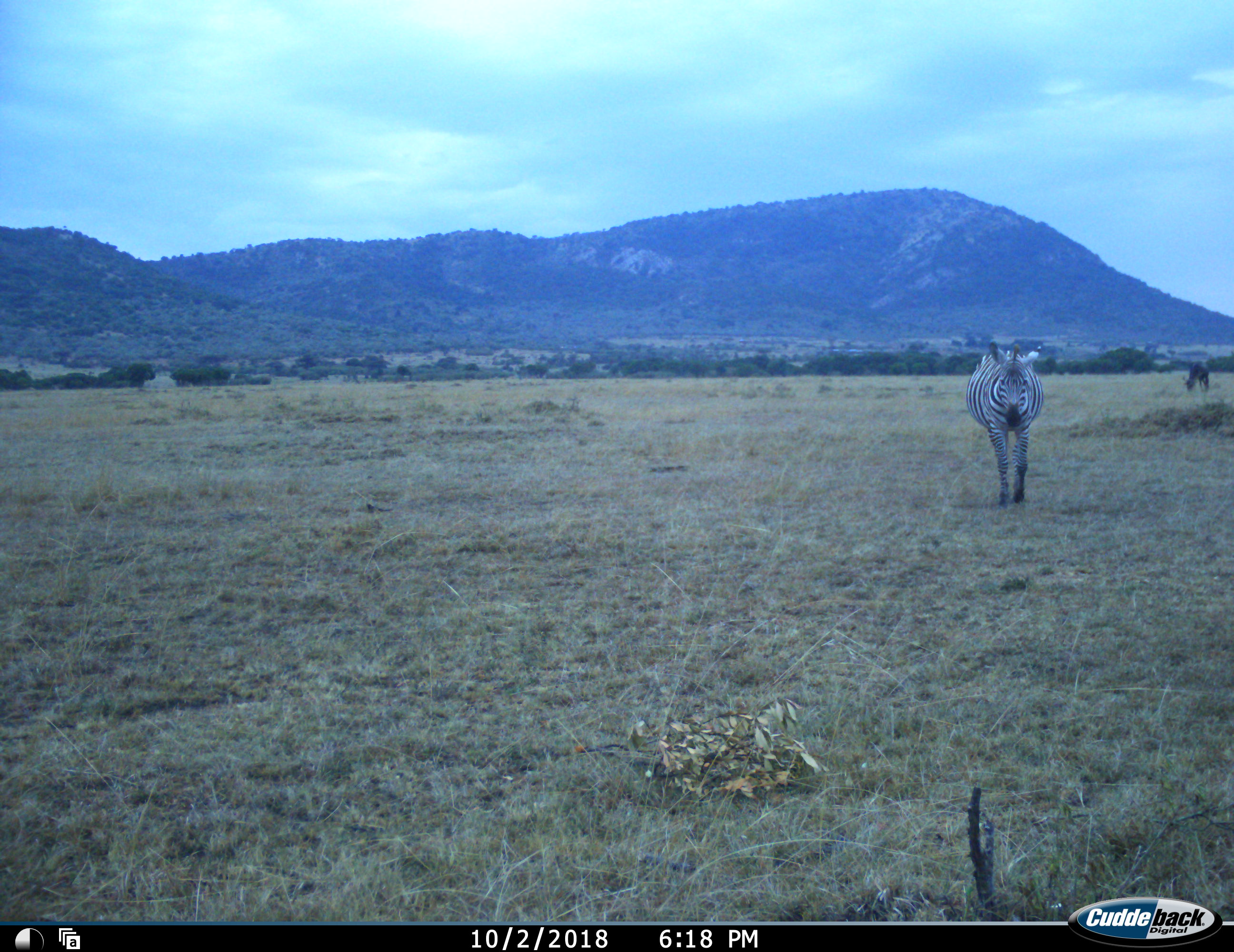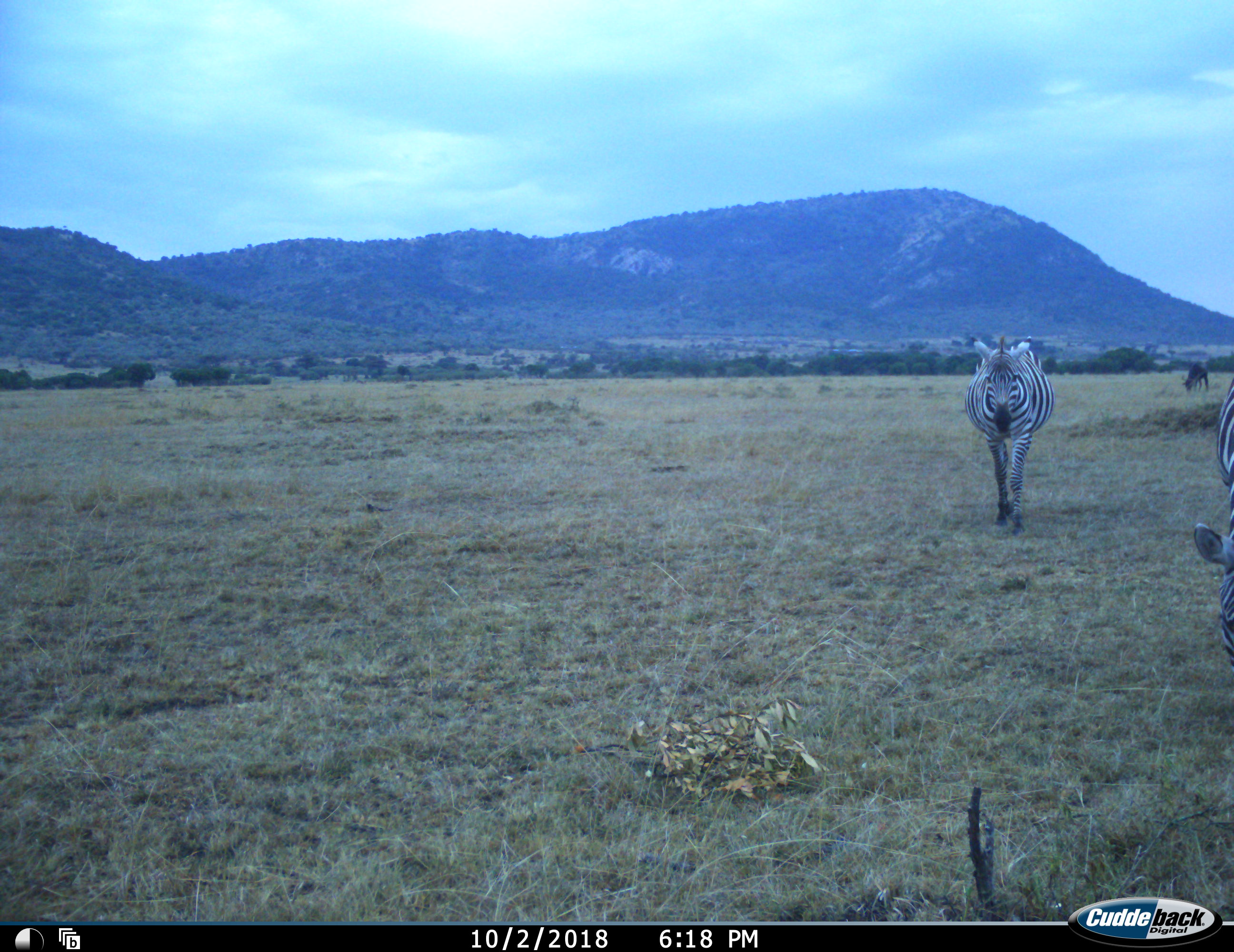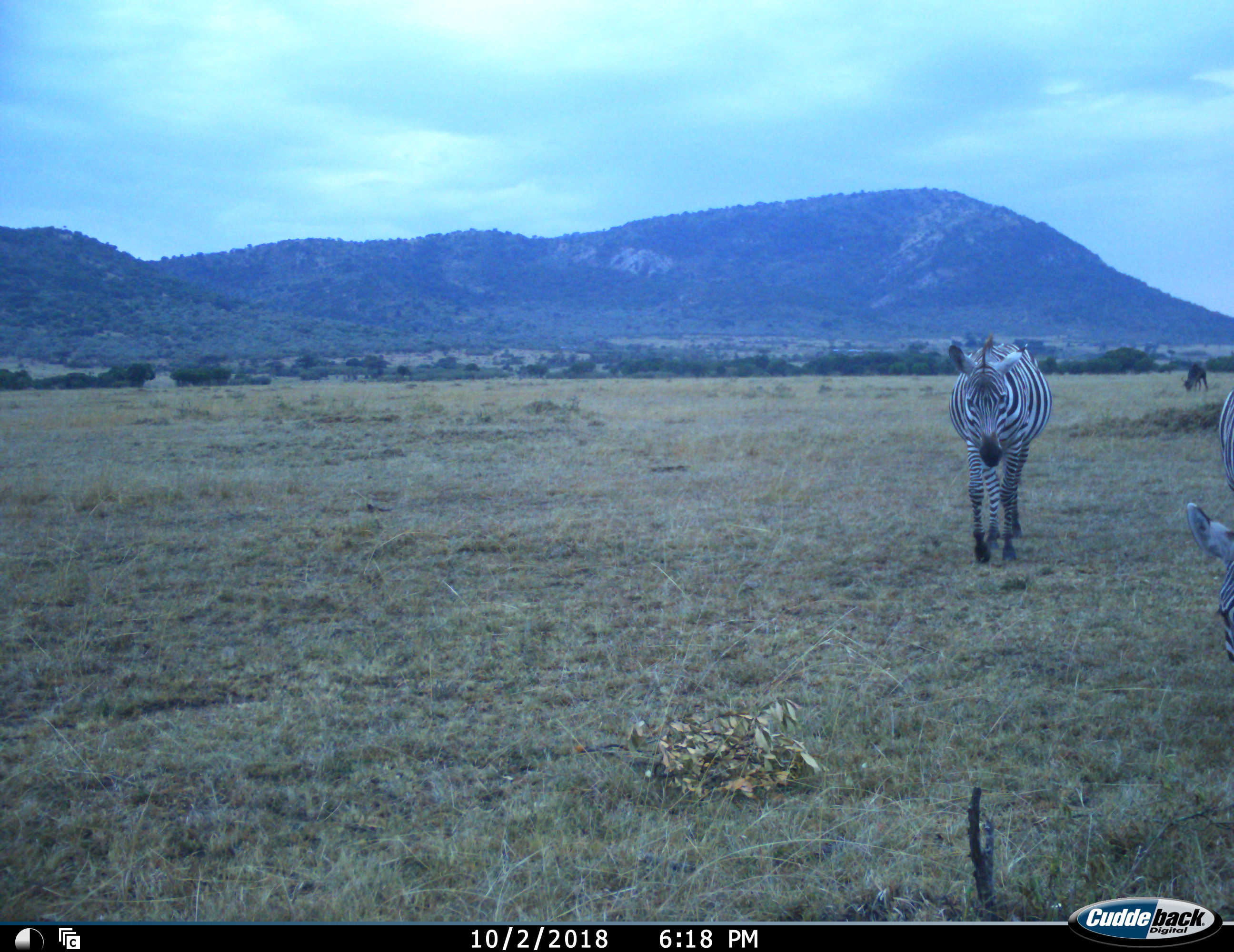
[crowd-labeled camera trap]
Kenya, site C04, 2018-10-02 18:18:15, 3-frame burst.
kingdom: Animalia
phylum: Chordata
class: Mammalia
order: Artiodactyla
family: Bovidae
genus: Connochaetes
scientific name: Connochaetes taurinus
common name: common wildebeest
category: wildebeest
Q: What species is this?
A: Wildebeest (common wildebeest) (Connochaetes taurinus).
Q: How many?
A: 1.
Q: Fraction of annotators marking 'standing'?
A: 17%.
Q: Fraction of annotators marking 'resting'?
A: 0%.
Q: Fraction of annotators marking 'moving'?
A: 33%.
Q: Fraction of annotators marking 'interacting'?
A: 0%.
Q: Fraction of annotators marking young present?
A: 0%.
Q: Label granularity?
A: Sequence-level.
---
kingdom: Animalia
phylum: Chordata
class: Mammalia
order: Perissodactyla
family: Equidae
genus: Equus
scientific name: Equus quagga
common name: plains zebra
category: zebra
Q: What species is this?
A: Zebra (plains zebra) (Equus quagga).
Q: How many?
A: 2.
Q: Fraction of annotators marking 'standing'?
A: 30%.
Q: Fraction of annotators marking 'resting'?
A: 0%.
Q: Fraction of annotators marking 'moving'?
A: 90%.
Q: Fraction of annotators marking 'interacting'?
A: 0%.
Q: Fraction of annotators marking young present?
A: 0%.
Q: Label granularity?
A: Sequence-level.